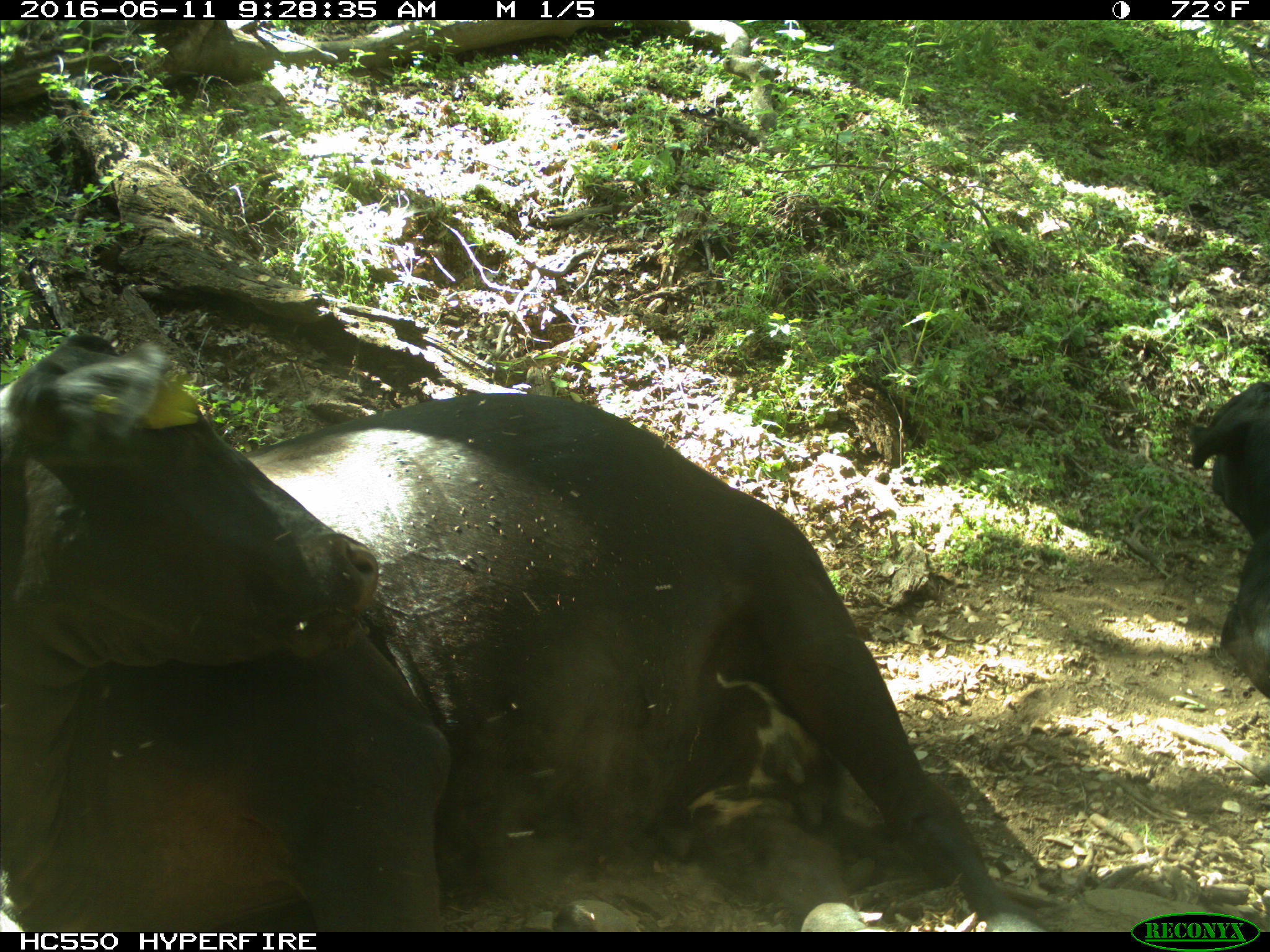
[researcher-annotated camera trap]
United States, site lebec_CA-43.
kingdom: Animalia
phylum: Chordata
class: Mammalia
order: Artiodactyla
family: Bovidae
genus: Bos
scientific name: Bos taurus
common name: domestic cow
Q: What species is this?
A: Bos taurus (domestic cow).